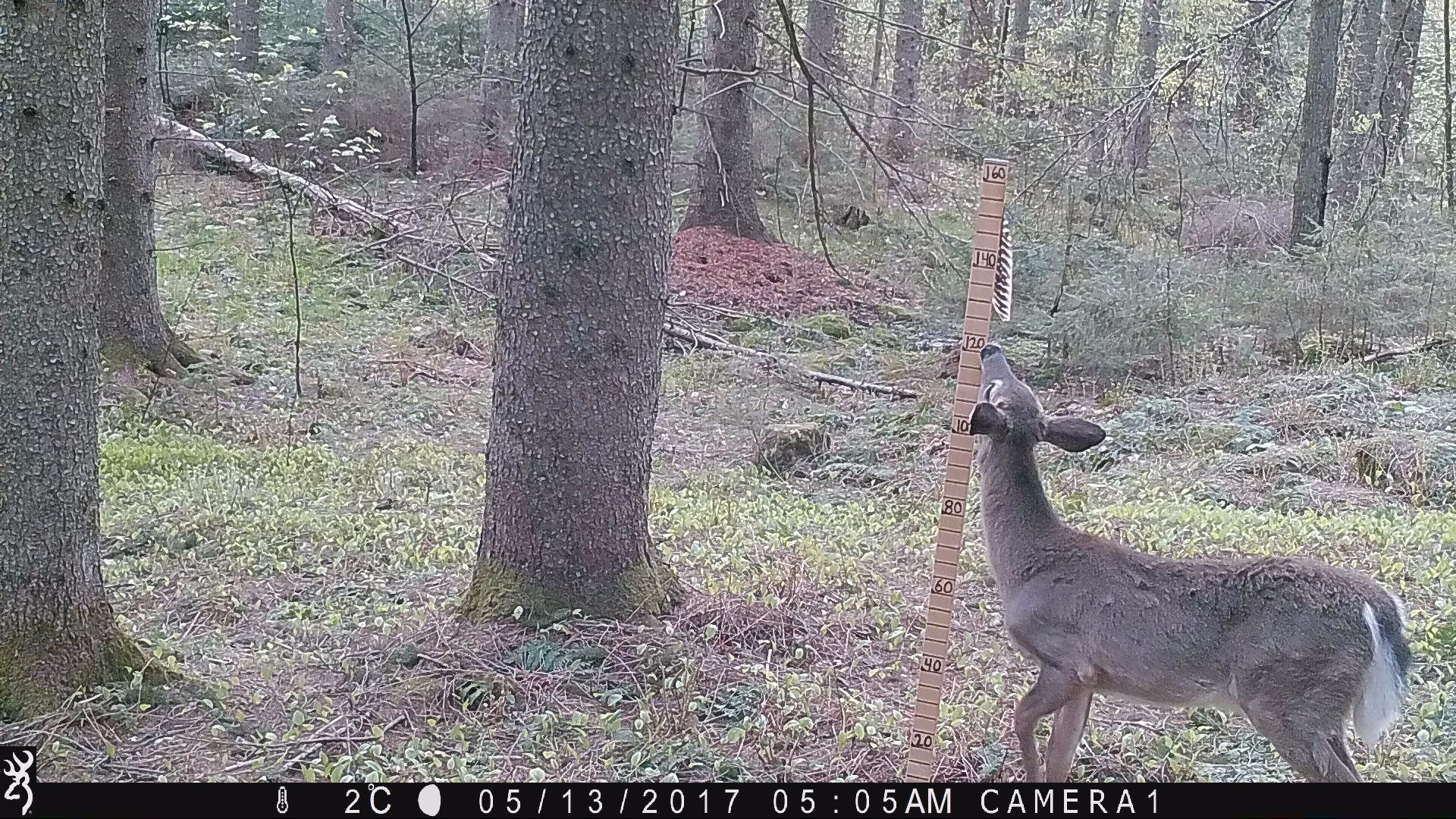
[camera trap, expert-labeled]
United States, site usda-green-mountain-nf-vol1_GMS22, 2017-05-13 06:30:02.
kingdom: Animalia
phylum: Chordata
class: Mammalia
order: Artiodactyla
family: Cervidae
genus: Odocoileus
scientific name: Odocoileus virginianus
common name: white-tailed deer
White-tailed deer (Odocoileus virginianus).